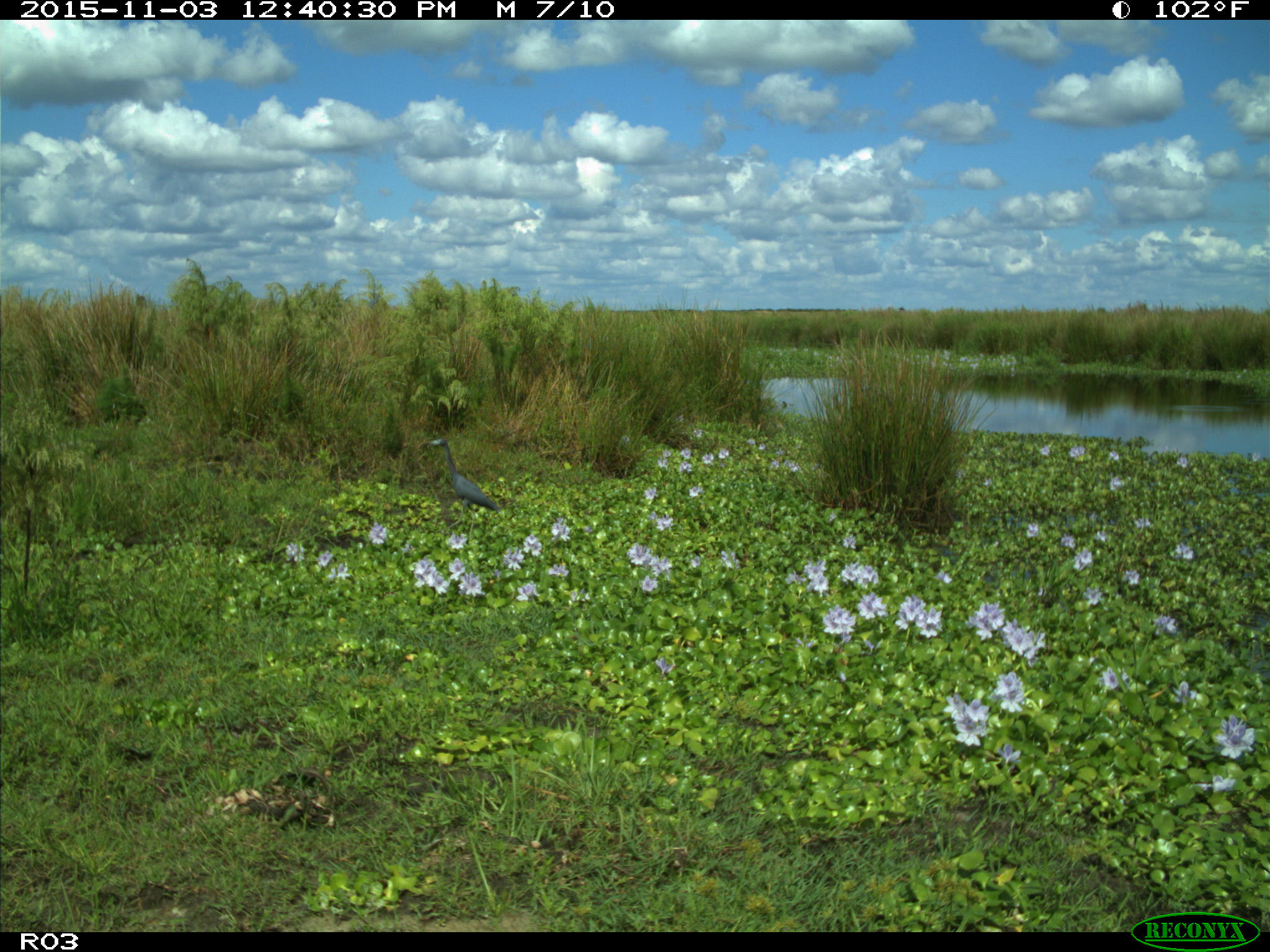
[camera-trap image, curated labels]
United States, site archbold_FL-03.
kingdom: Animalia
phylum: Chordata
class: Aves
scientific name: Aves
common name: birds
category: unidentified bird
Unidentified bird (birds) (Aves).